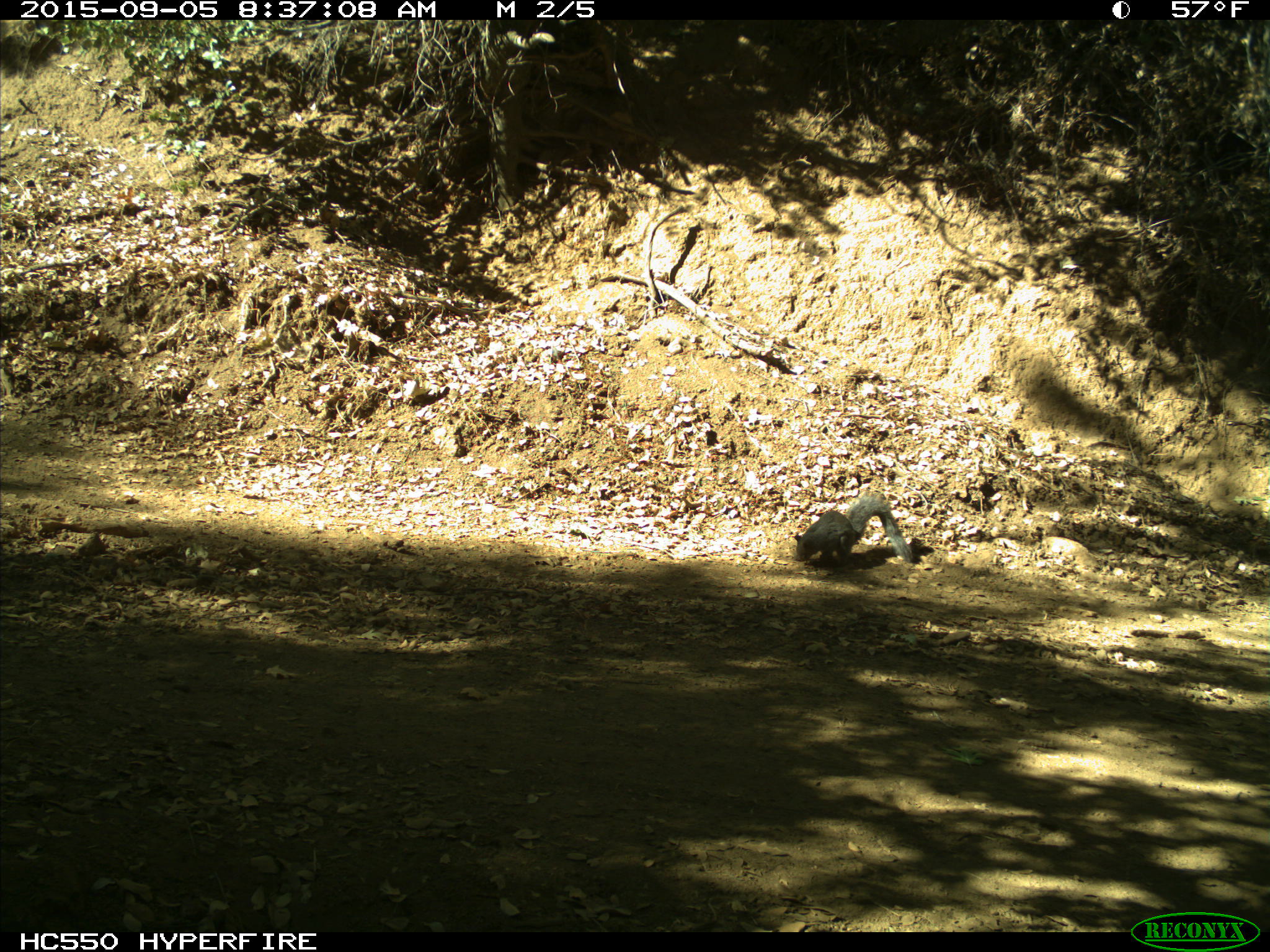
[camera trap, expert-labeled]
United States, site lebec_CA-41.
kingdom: Animalia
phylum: Chordata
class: Mammalia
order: Rodentia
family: Sciuridae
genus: Sciurus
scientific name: Sciurus carolinensis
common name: eastern gray squirrel